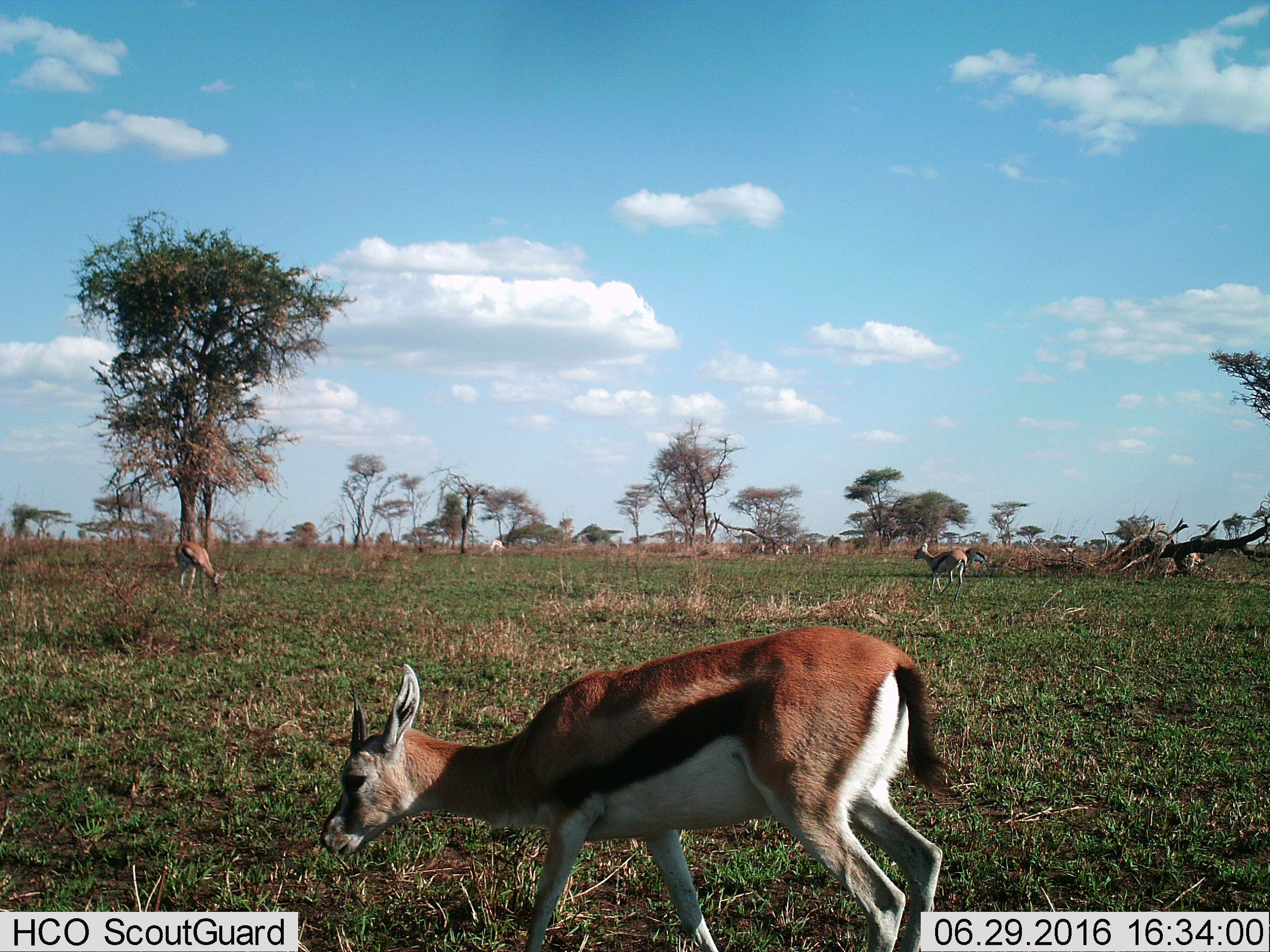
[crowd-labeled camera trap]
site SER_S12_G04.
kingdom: Animalia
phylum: Chordata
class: Mammalia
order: Artiodactyla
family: Bovidae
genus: Eudorcas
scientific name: Eudorcas thomsonii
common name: thomson's gazelle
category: gazellethomsons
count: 7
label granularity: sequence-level